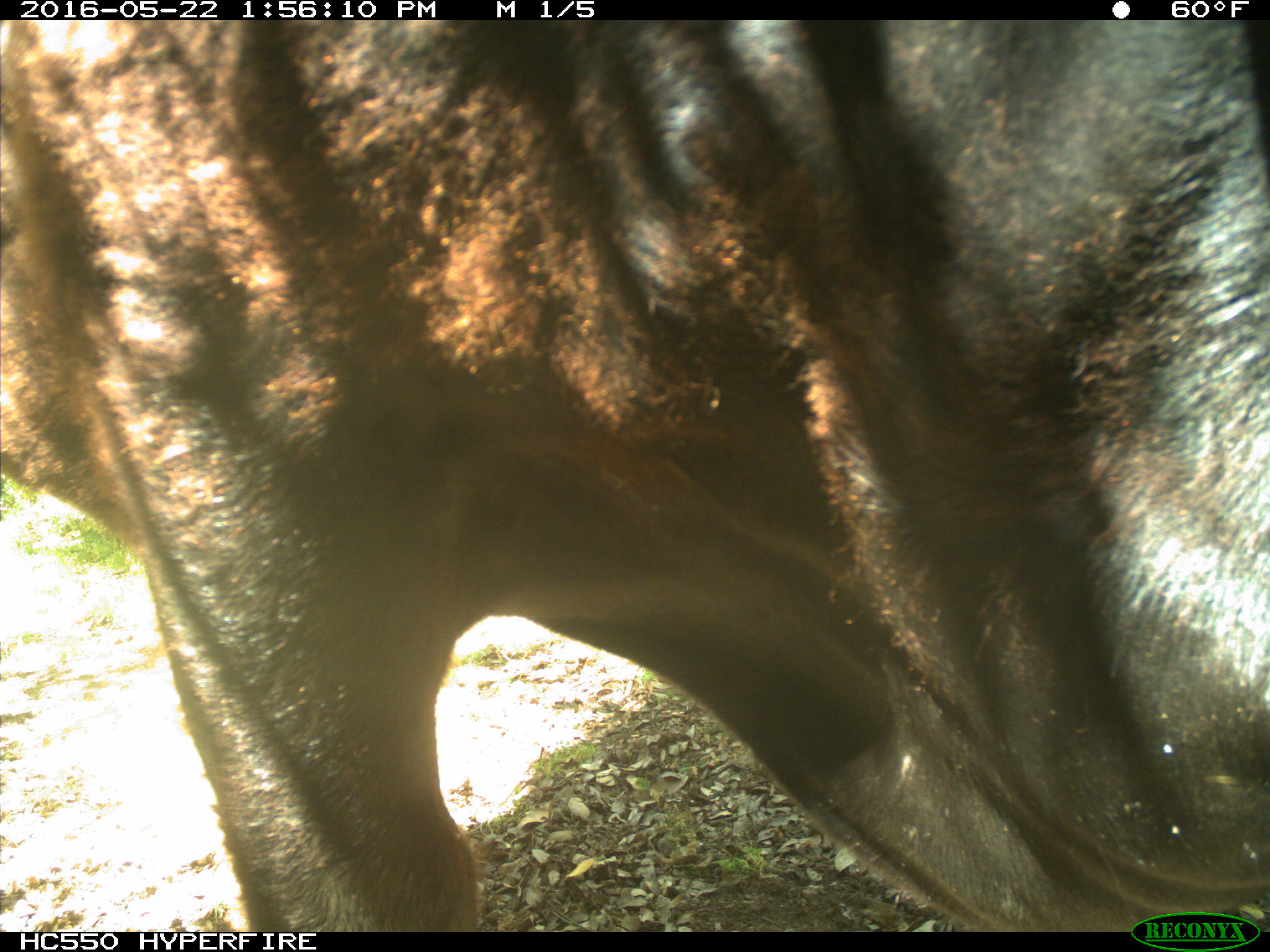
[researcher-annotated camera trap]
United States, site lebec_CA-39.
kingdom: Animalia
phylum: Chordata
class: Mammalia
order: Artiodactyla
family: Bovidae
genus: Bos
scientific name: Bos taurus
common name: domestic cow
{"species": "Bos taurus (domestic cow)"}